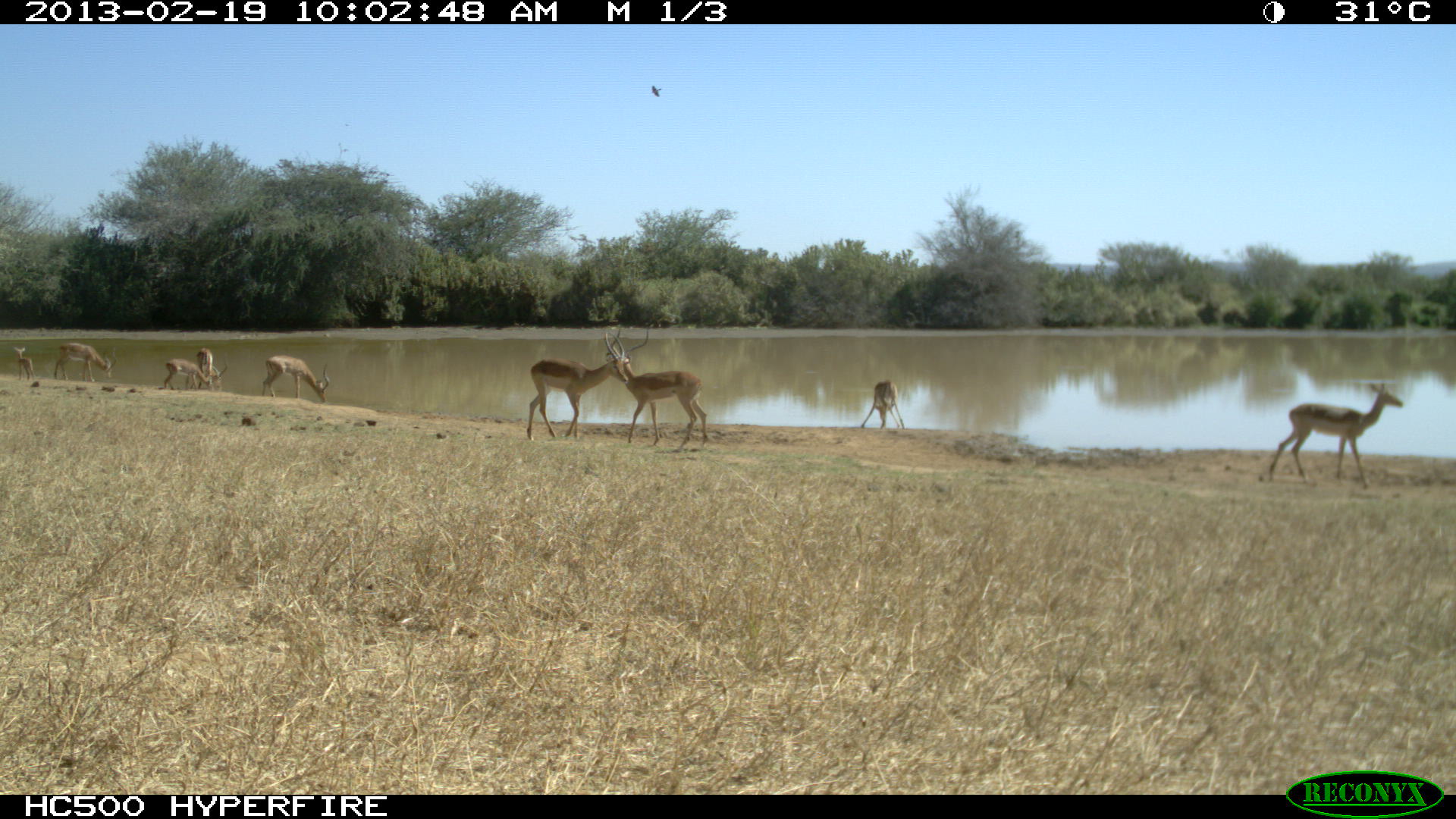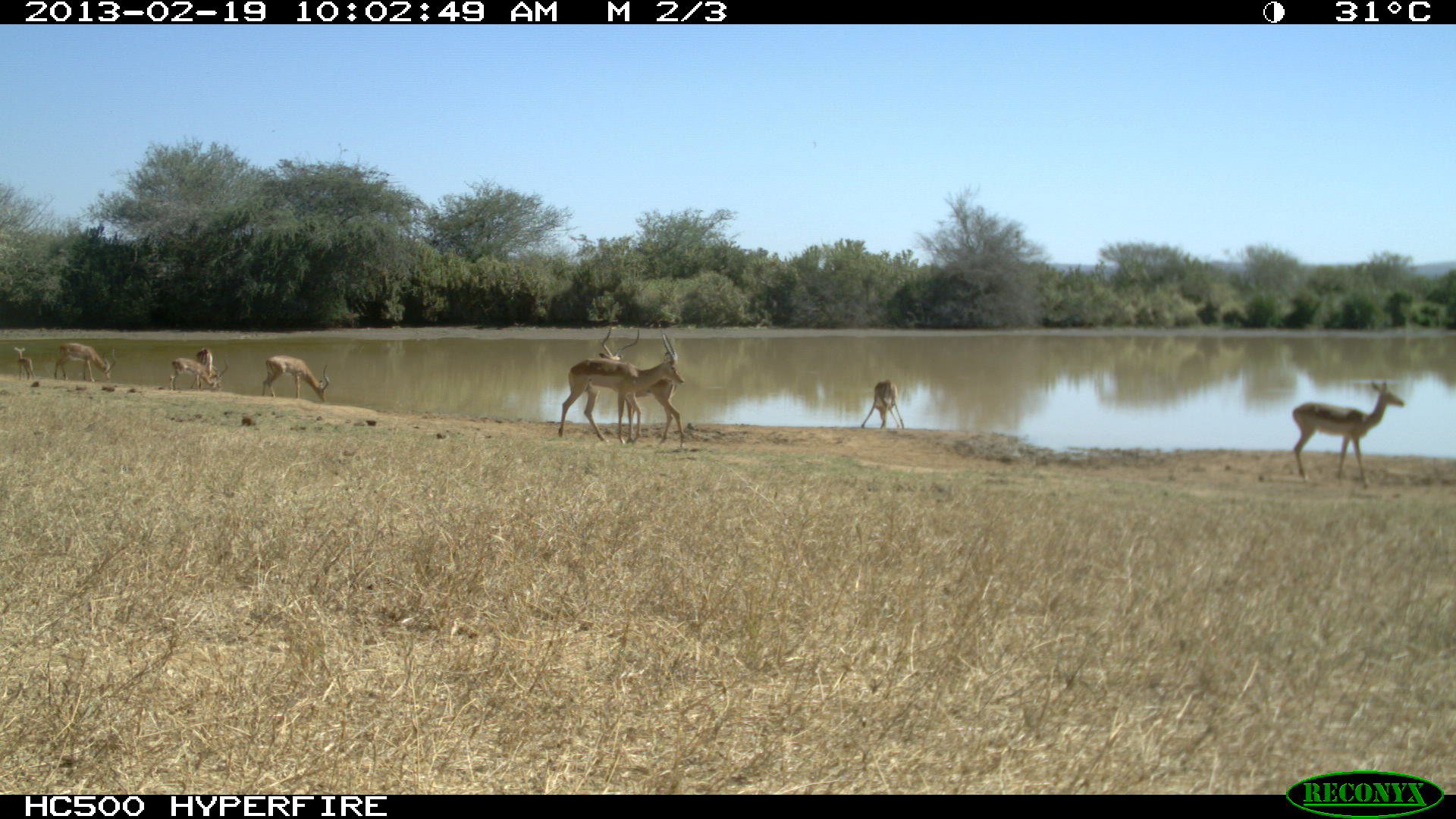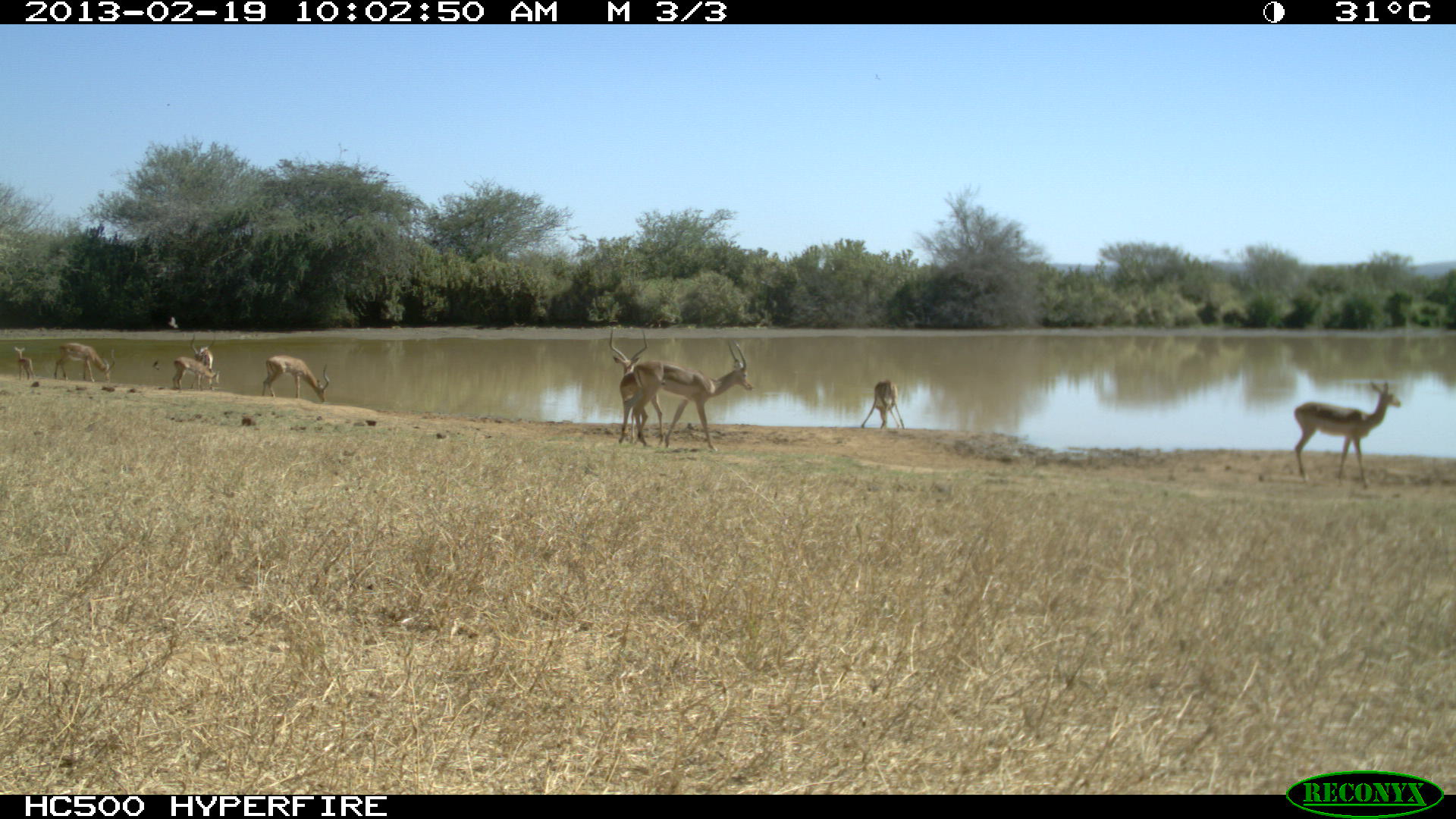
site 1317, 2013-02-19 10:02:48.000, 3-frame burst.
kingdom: Animalia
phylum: Chordata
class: Mammalia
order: Artiodactyla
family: Bovidae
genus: Aepyceros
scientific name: Aepyceros melampus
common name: impala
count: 9